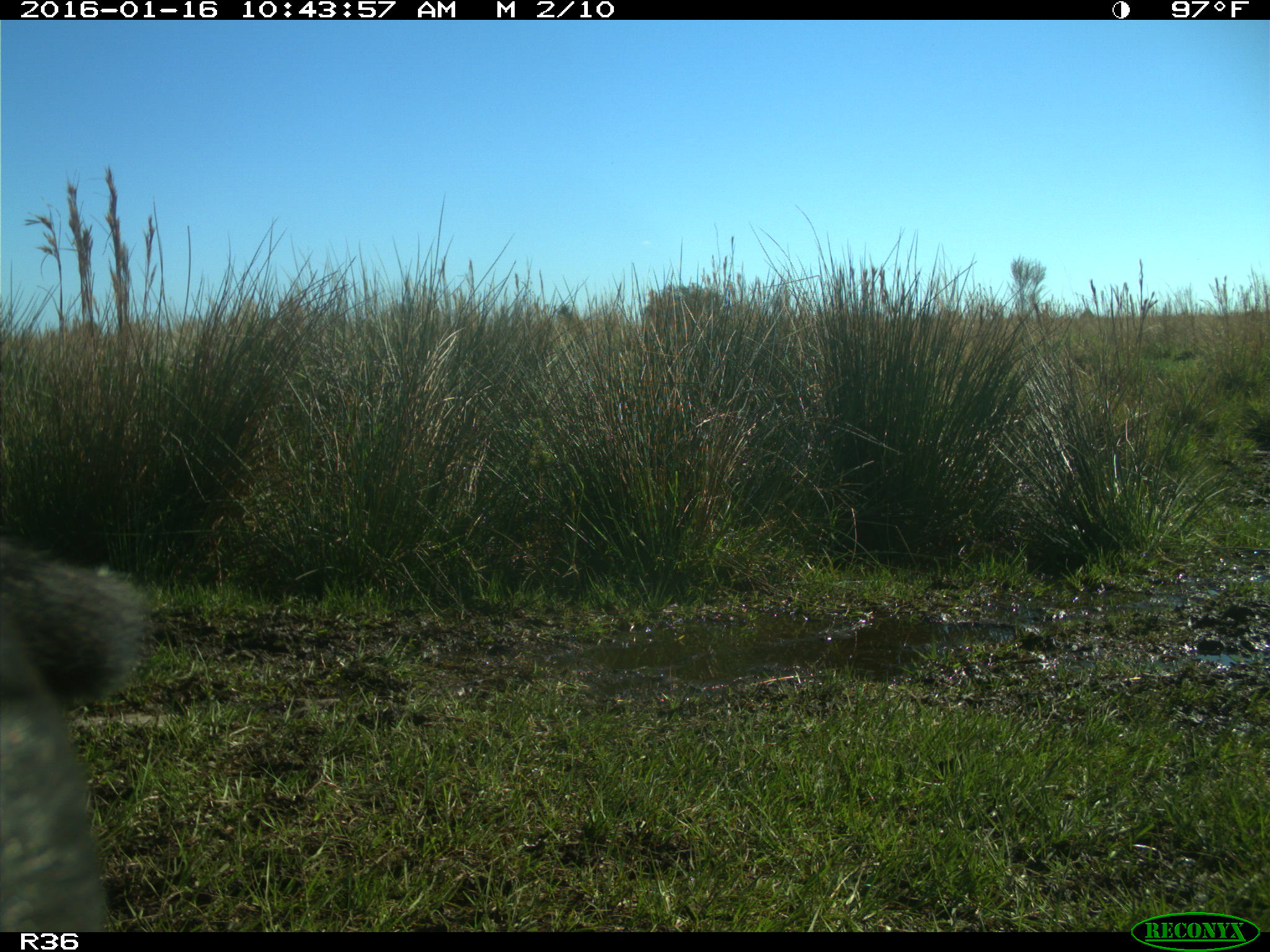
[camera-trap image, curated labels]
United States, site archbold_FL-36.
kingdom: Animalia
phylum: Chordata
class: Mammalia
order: Artiodactyla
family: Bovidae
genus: Bos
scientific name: Bos taurus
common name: domestic cow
Bos taurus (domestic cow).